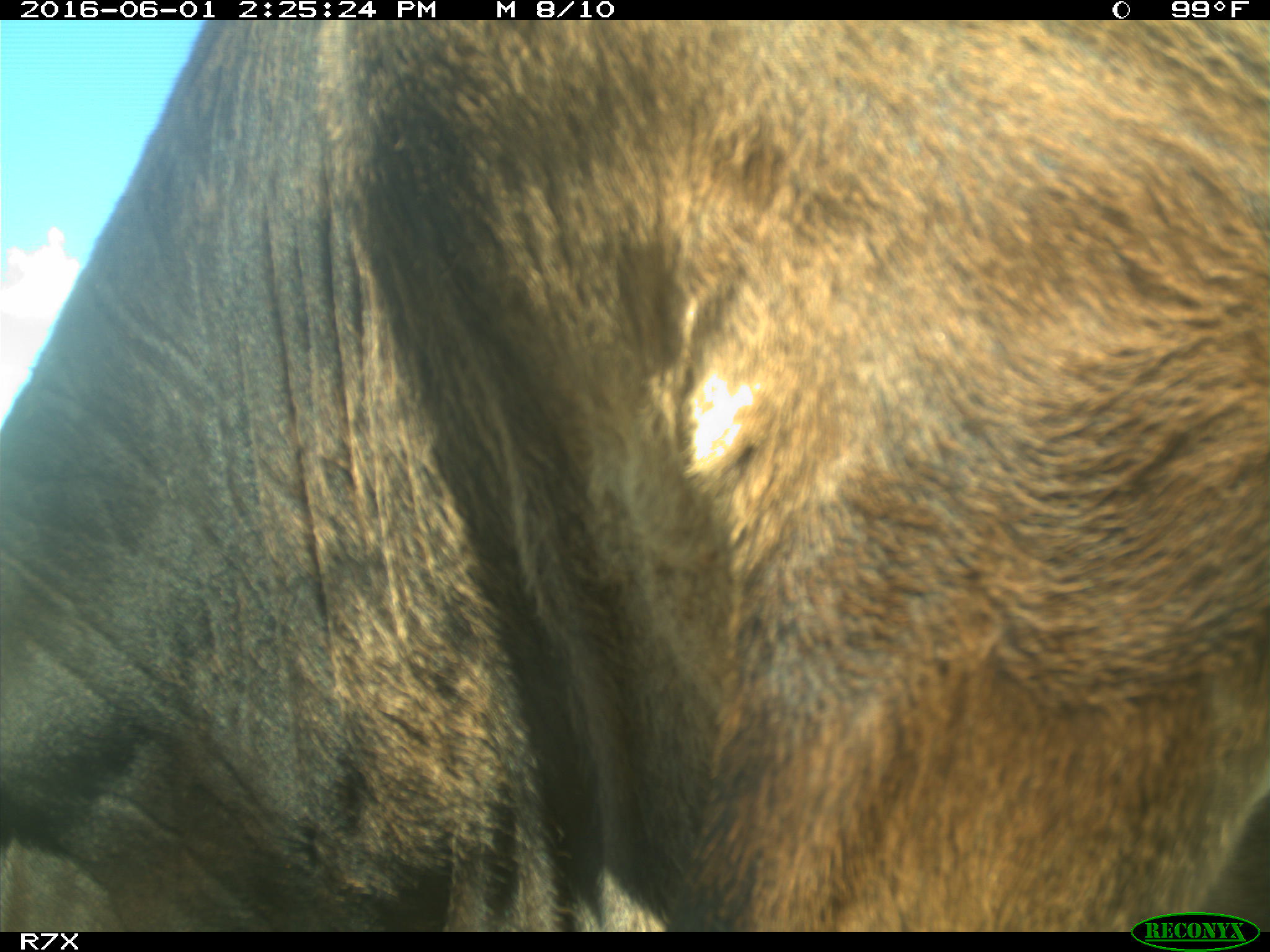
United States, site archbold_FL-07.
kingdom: Animalia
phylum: Chordata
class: Mammalia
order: Artiodactyla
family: Bovidae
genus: Bos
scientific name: Bos taurus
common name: domestic cow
Bos taurus (domestic cow).